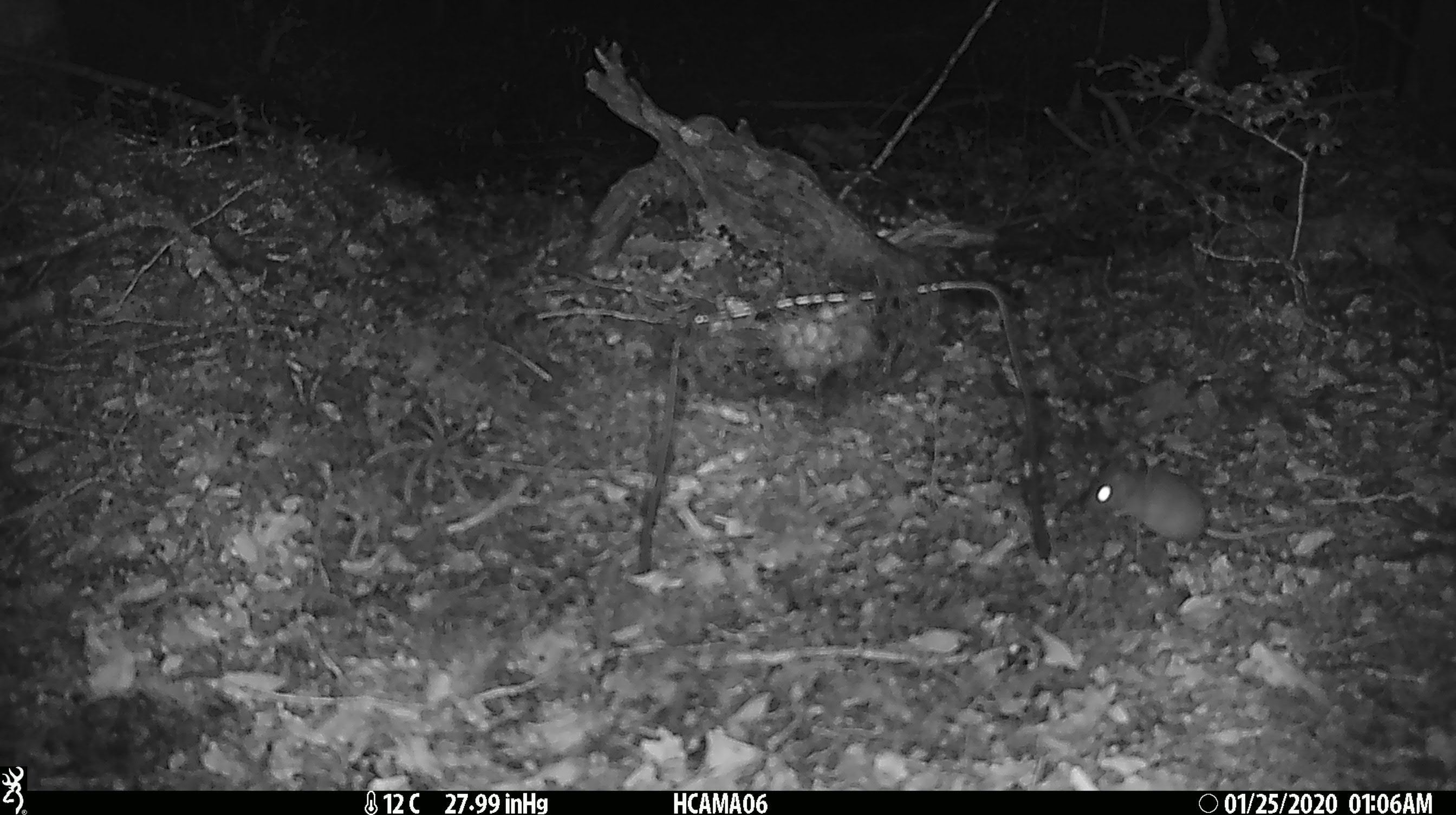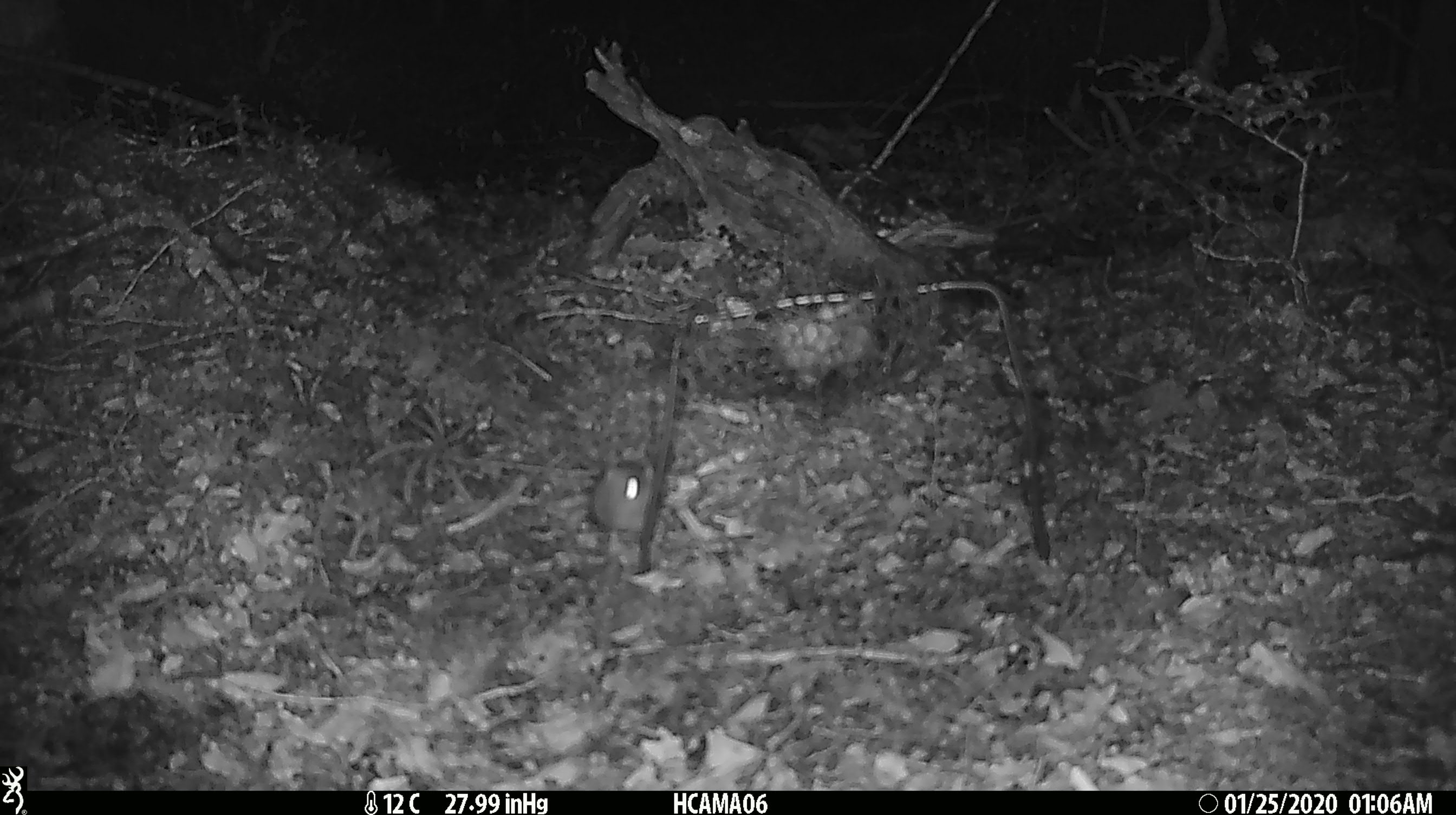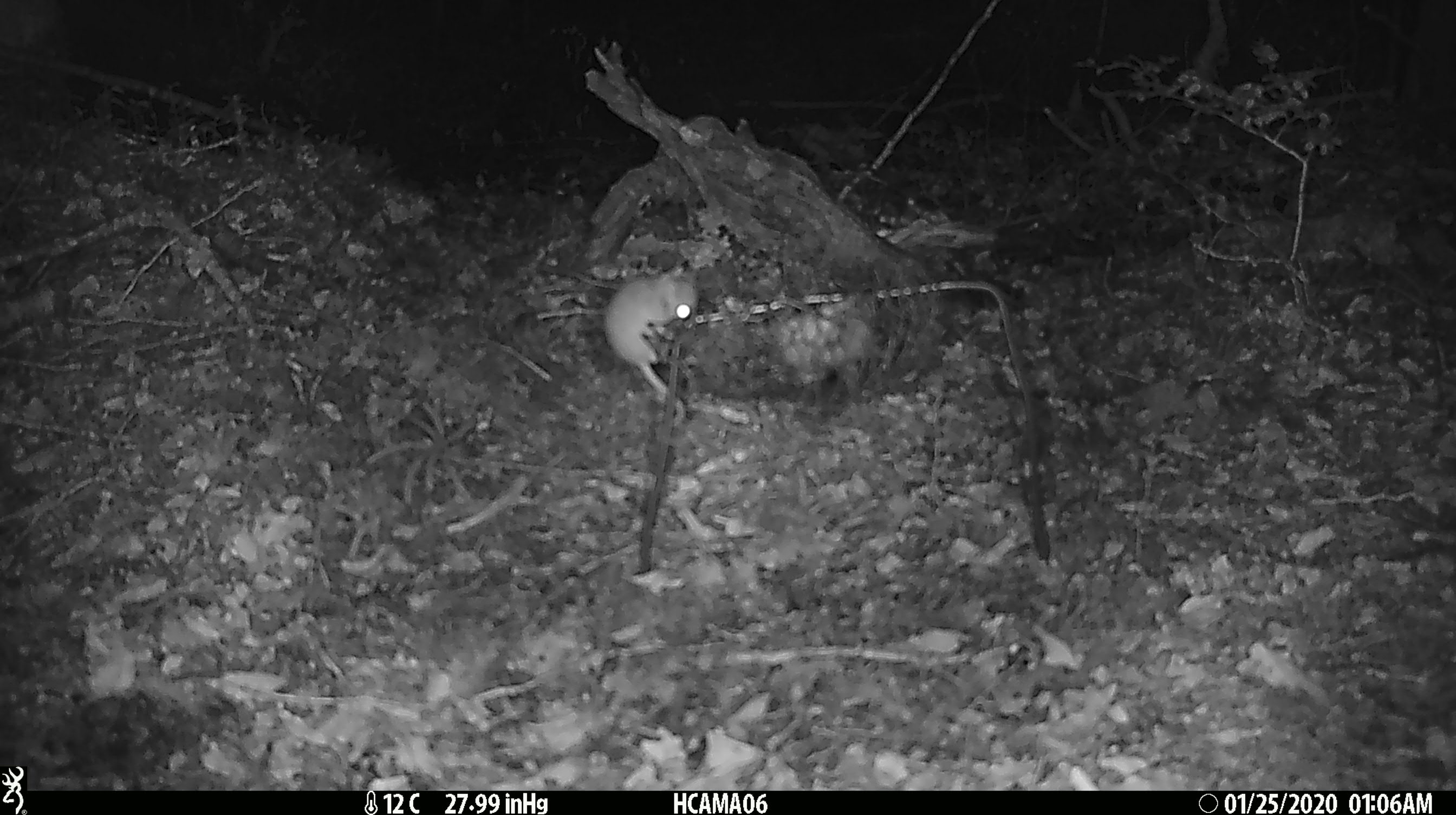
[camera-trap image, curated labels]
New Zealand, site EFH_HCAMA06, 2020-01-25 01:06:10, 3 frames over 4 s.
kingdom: Animalia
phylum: Chordata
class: Mammalia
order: Rodentia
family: Muridae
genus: Mus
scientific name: Mus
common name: mouse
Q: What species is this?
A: Mouse (Mus).